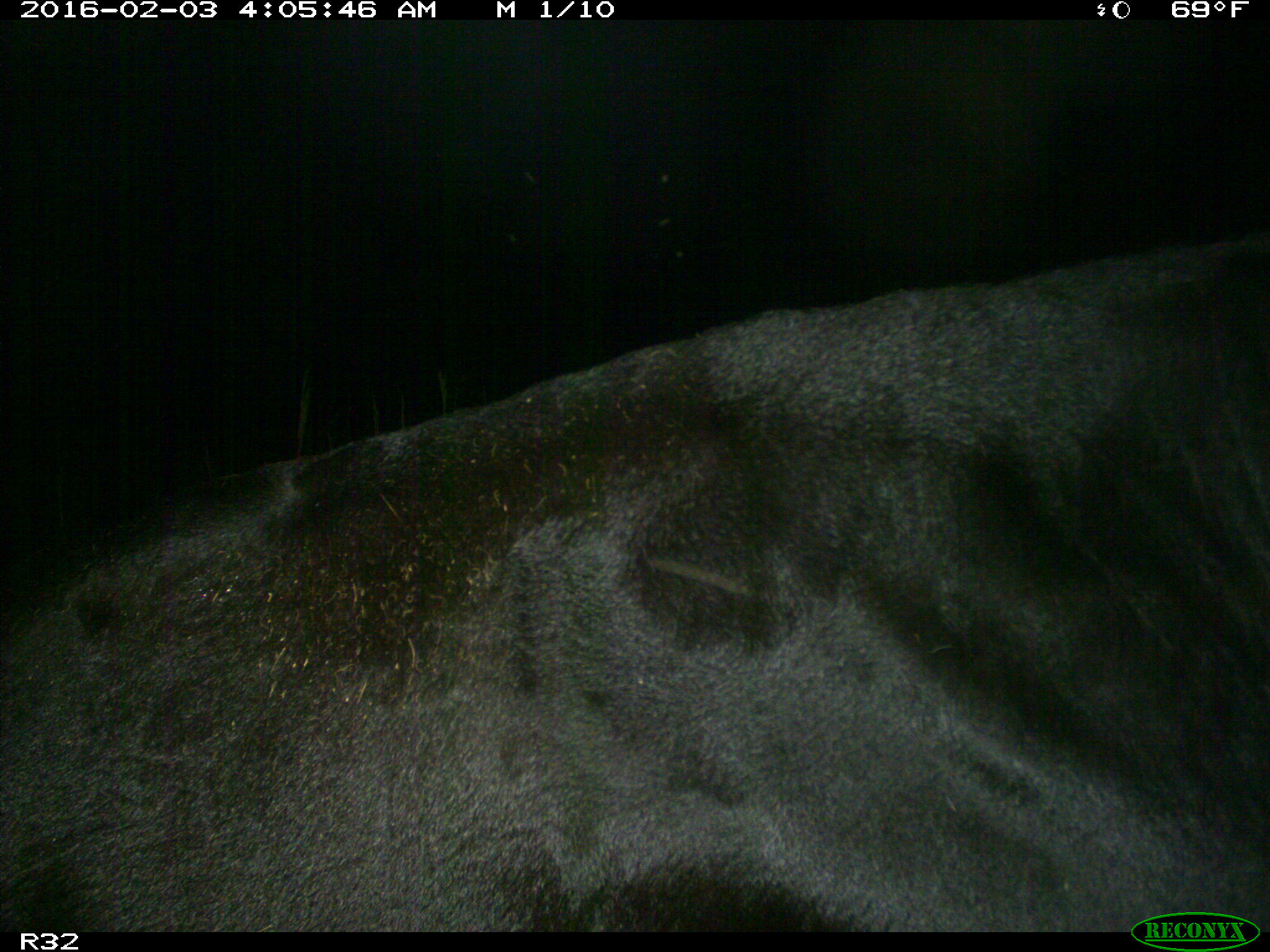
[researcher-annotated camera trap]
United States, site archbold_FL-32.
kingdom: Animalia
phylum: Chordata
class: Mammalia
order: Artiodactyla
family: Bovidae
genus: Bos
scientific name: Bos taurus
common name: domestic cow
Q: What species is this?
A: Bos taurus (domestic cow).